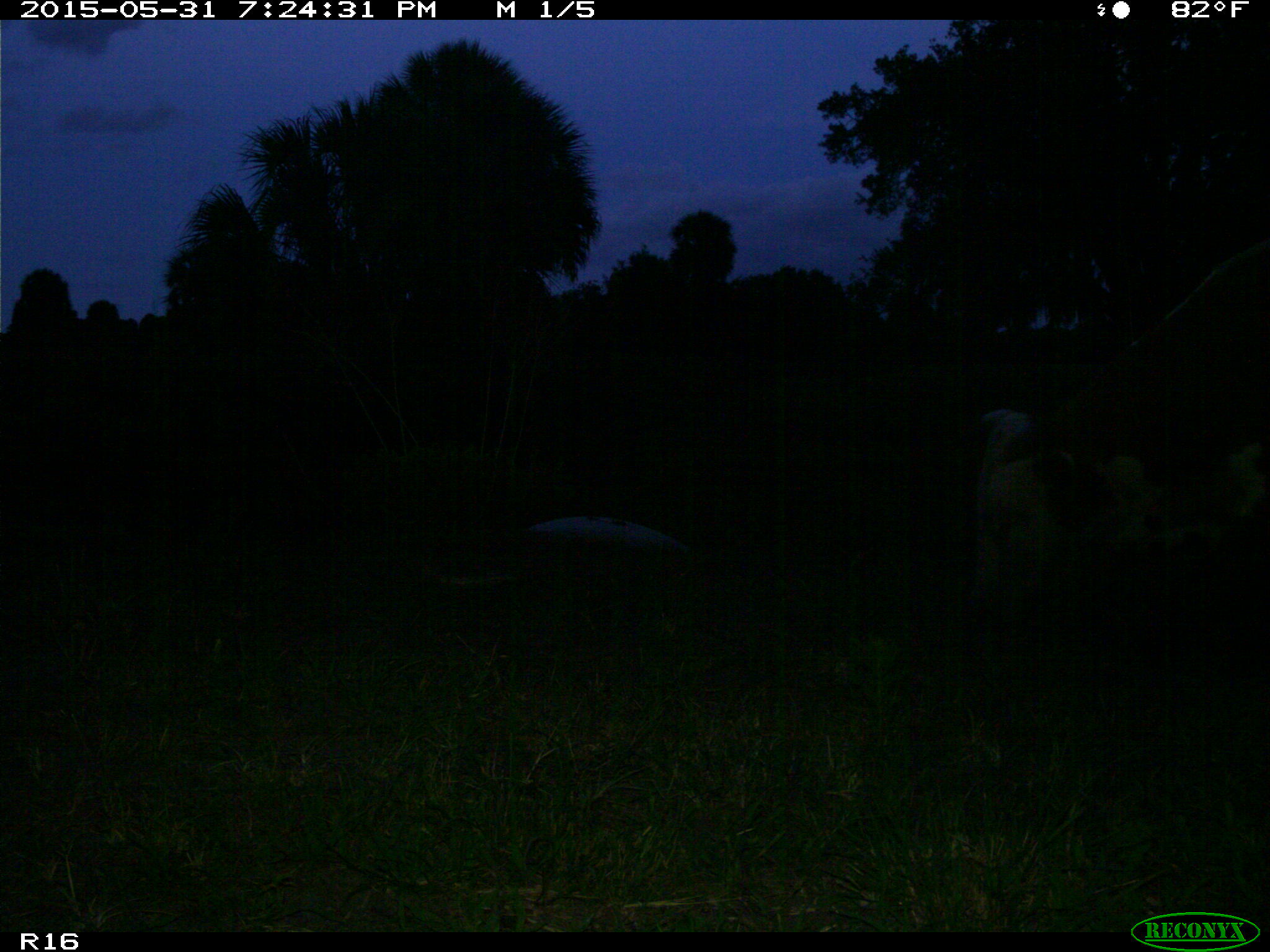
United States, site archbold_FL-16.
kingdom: Animalia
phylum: Chordata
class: Mammalia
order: Artiodactyla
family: Bovidae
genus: Bos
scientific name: Bos taurus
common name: domestic cow